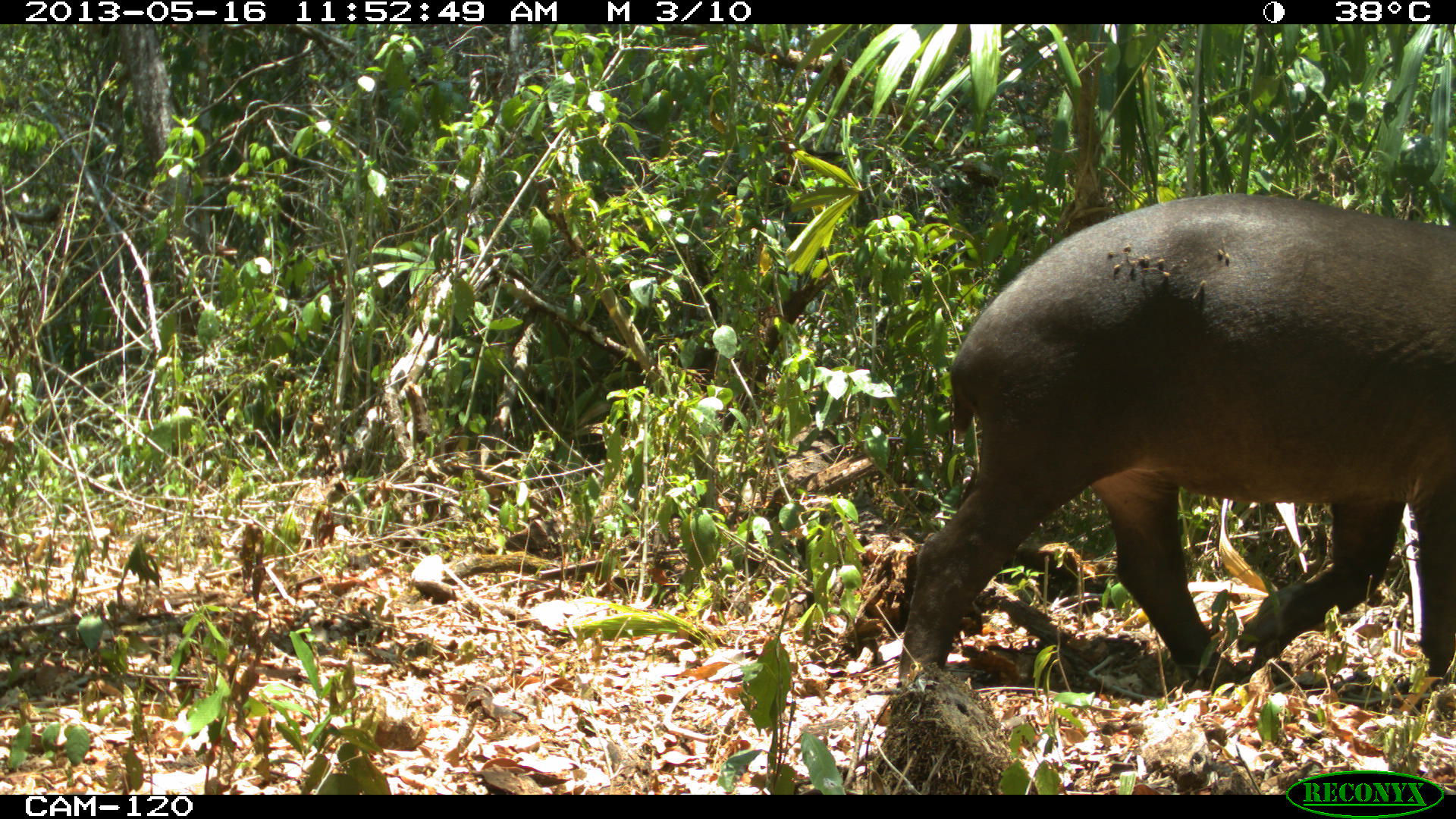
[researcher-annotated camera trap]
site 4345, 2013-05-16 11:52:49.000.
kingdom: Animalia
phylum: Chordata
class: Mammalia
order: Perissodactyla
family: Tapiridae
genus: Tapirus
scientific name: Tapirus bairdii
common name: baird's tapir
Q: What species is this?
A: Tapirus bairdii (baird's tapir).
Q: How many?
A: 1.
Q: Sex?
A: Female.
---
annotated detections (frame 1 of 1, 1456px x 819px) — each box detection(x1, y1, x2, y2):
tapirus bairdii: detection(884, 184, 1456, 716)